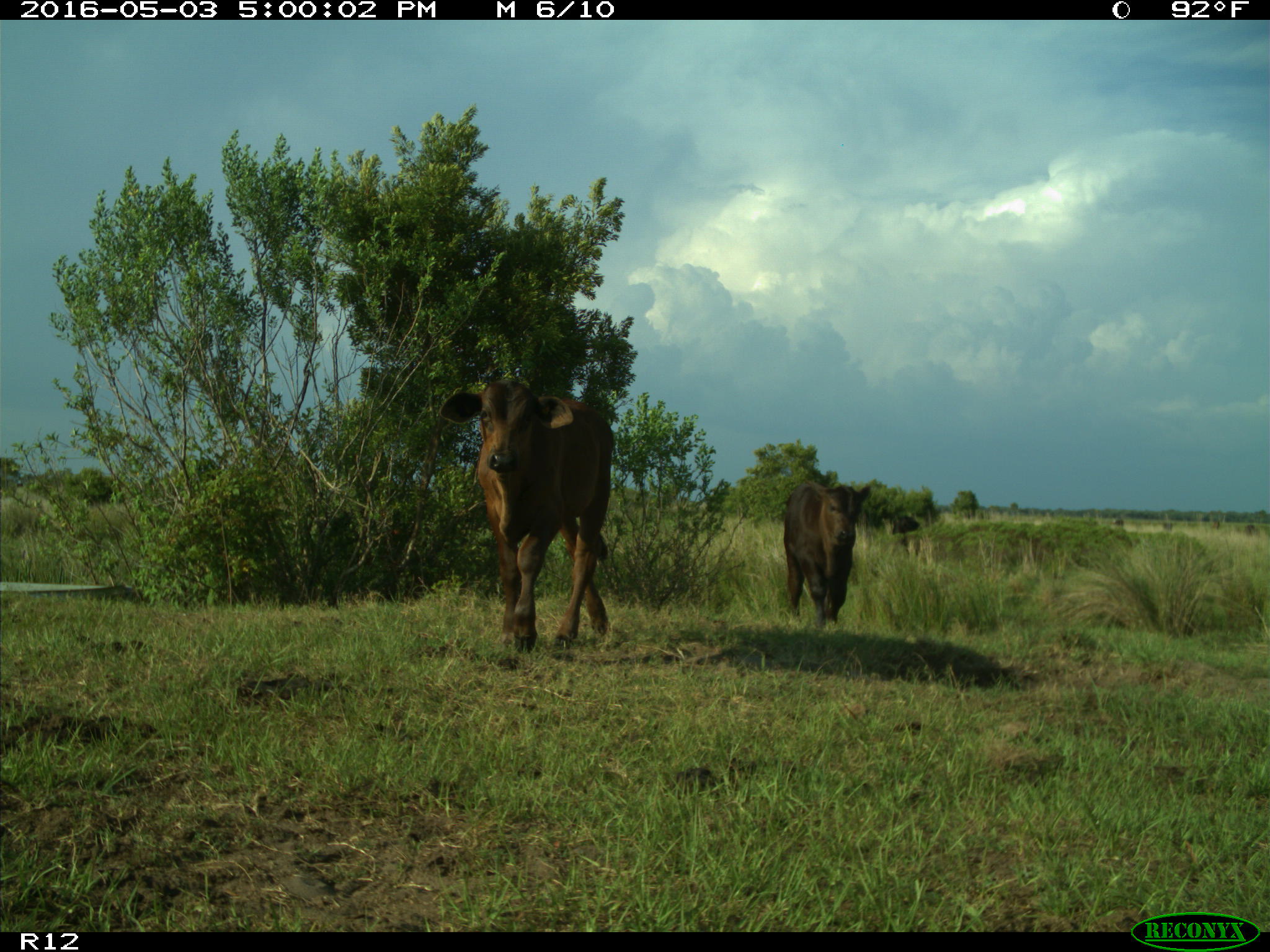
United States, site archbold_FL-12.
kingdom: Animalia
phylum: Chordata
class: Mammalia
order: Artiodactyla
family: Bovidae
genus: Bos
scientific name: Bos taurus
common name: domestic cow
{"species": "Bos taurus (domestic cow)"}